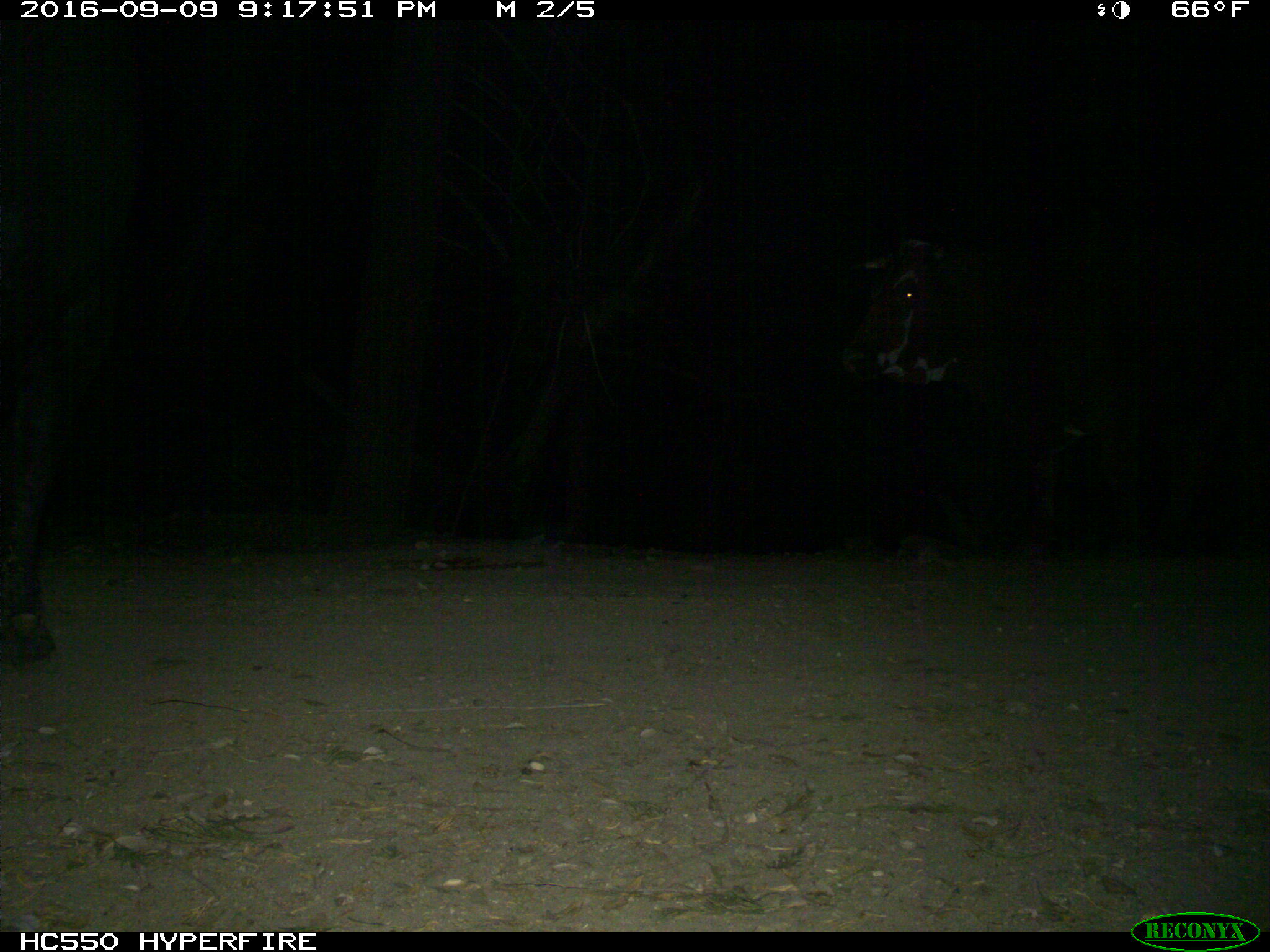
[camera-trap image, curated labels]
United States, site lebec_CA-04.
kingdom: Animalia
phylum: Chordata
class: Mammalia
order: Artiodactyla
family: Bovidae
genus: Bos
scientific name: Bos taurus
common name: domestic cow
Bos taurus (domestic cow).